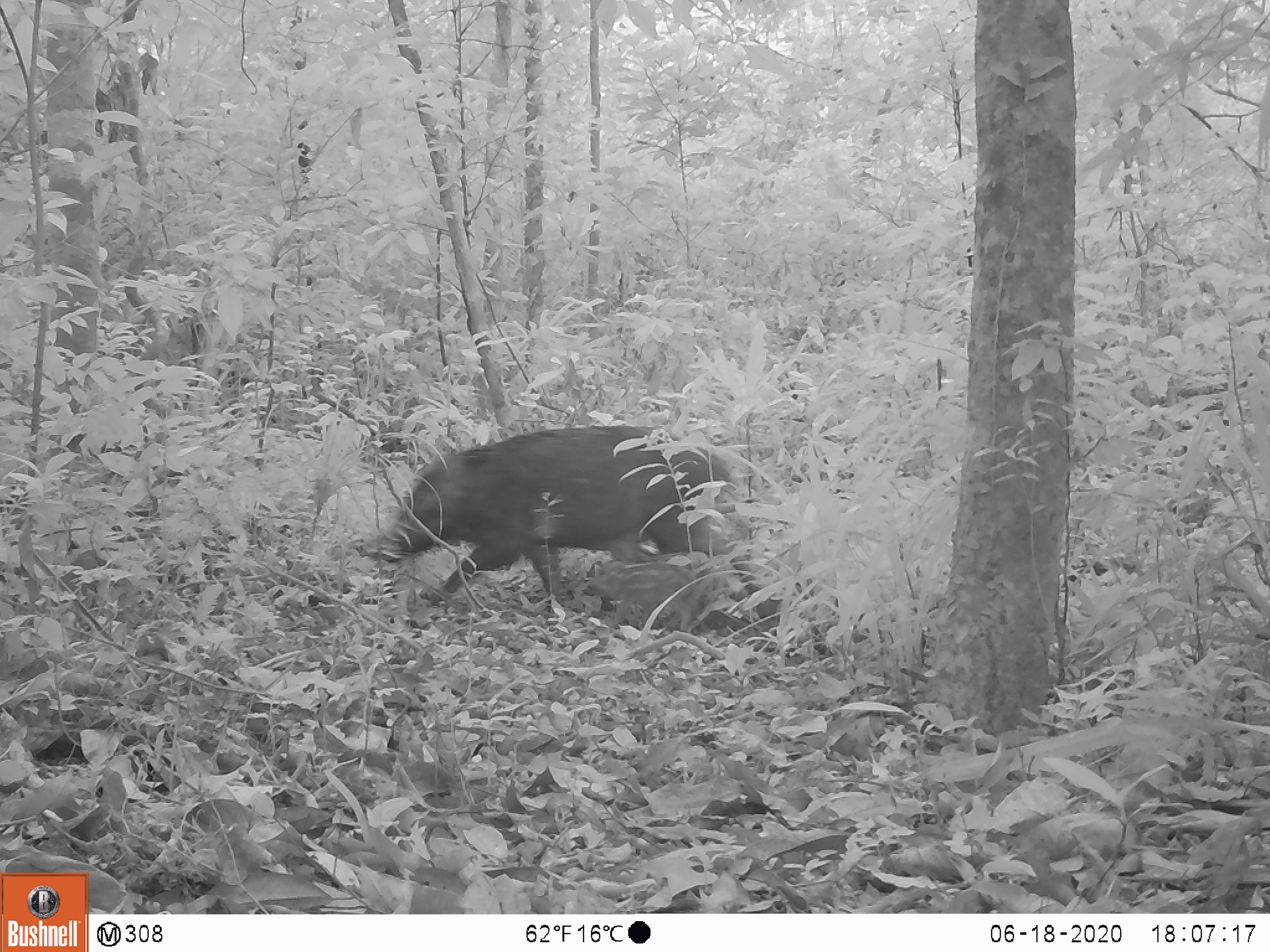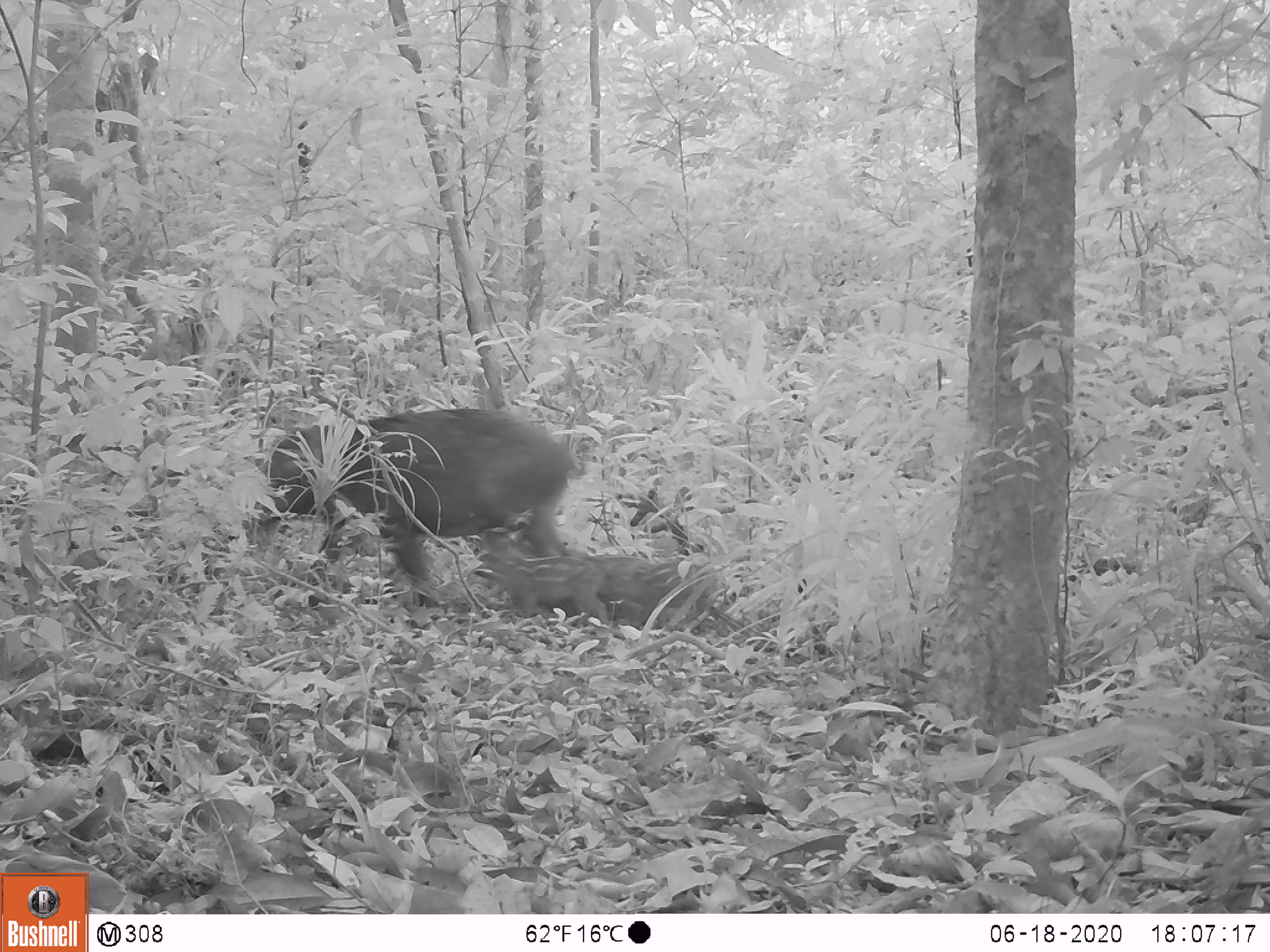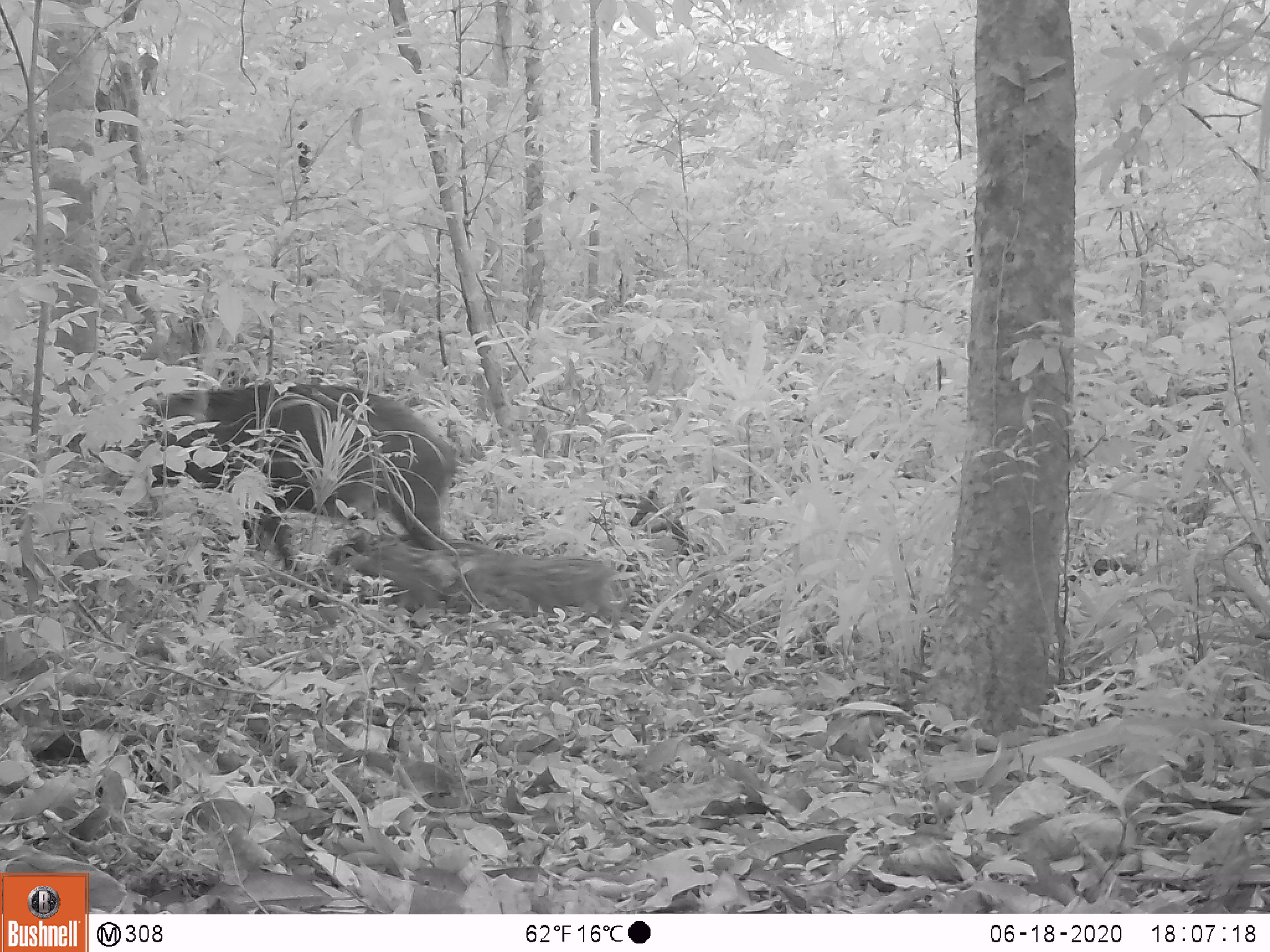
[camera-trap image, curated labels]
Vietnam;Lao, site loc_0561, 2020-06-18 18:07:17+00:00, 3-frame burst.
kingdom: Animalia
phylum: Chordata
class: Mammalia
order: Artiodactyla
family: Suidae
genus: Sus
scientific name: Sus scrofa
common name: eurasian wild pig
Eurasian wild pig (Sus scrofa). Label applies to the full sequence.